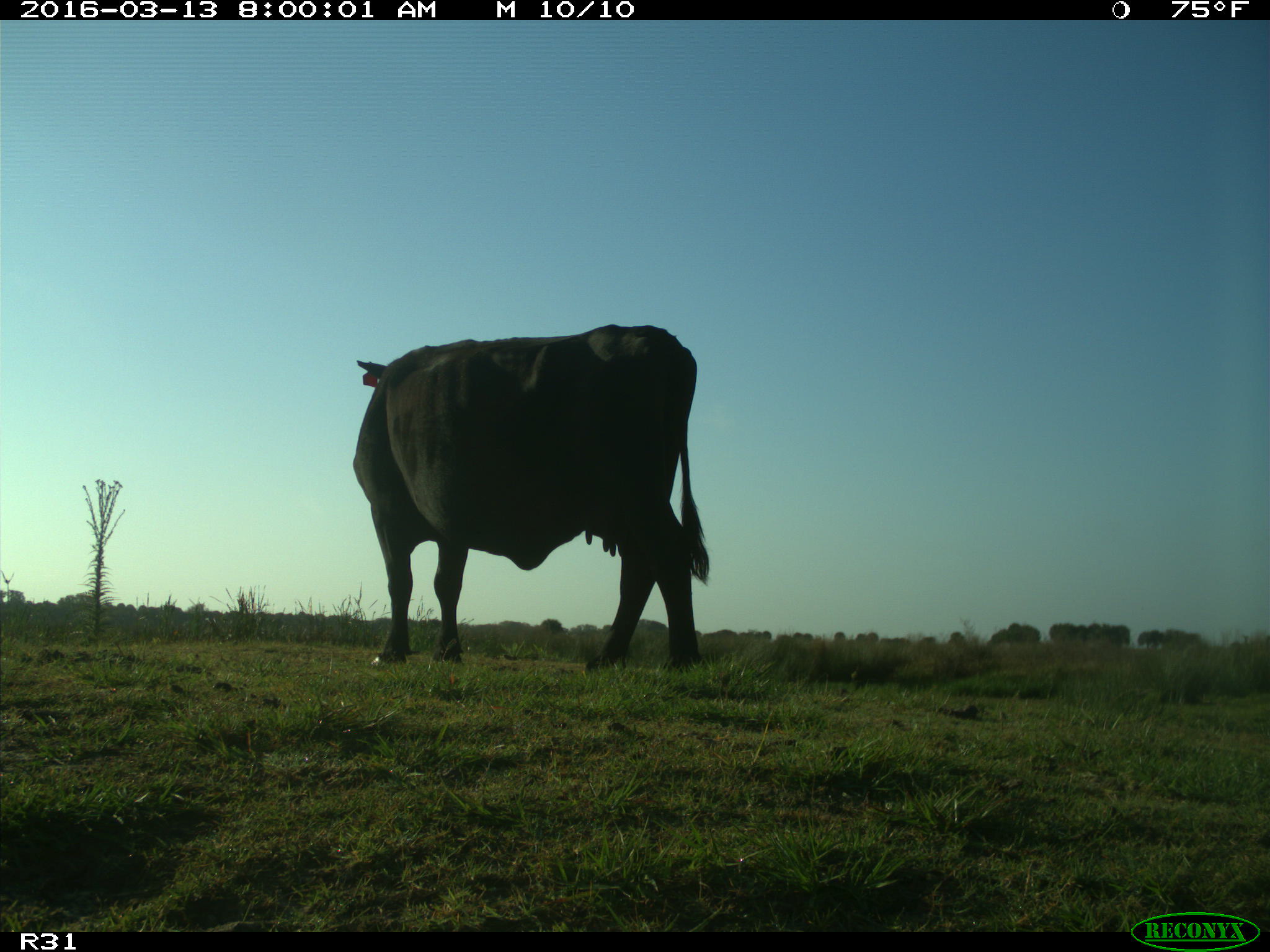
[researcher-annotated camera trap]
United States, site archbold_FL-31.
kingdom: Animalia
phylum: Chordata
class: Mammalia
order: Artiodactyla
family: Bovidae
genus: Bos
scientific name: Bos taurus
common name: domestic cow